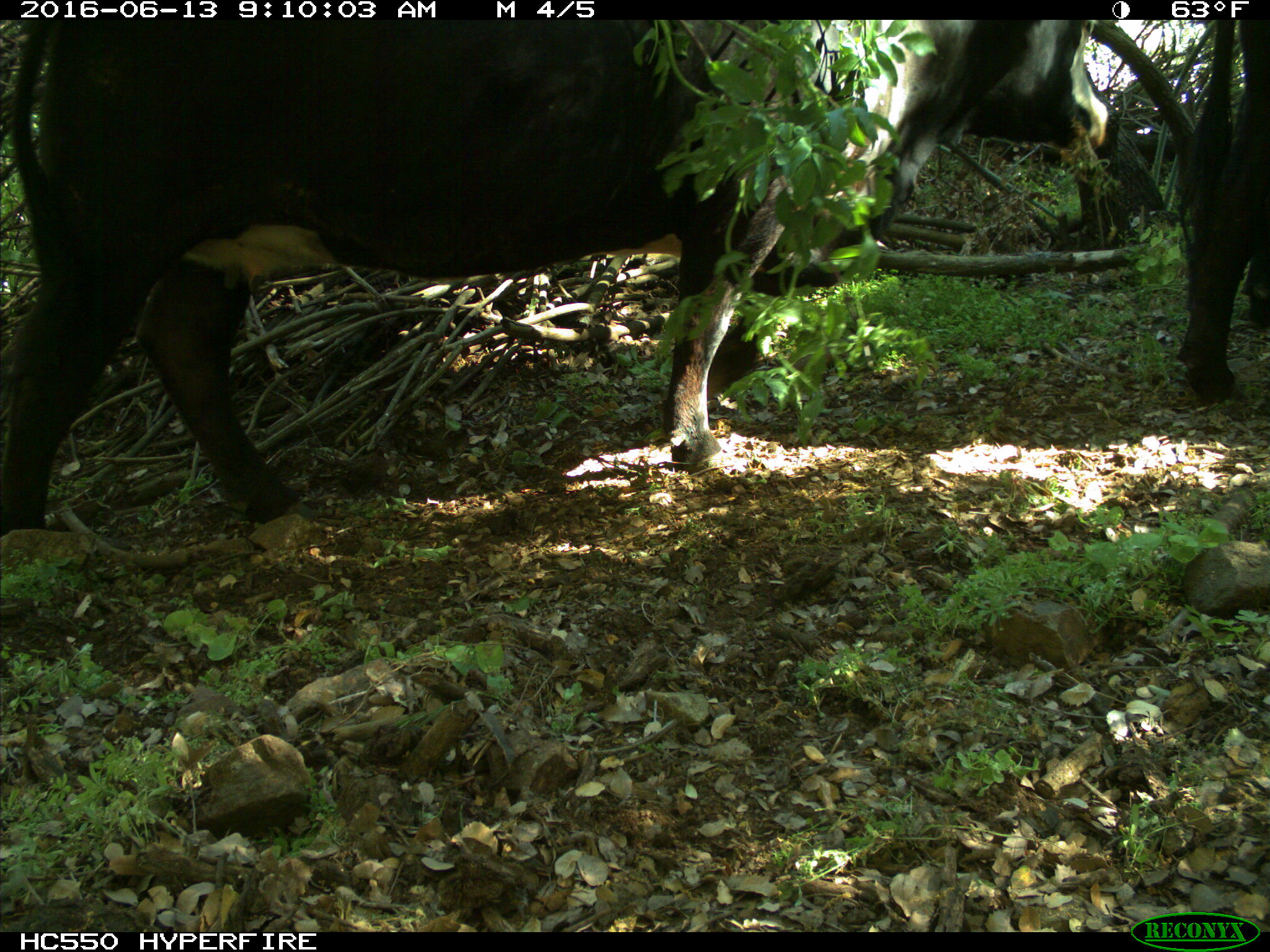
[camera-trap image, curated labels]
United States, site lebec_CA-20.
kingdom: Animalia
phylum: Chordata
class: Mammalia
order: Artiodactyla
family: Bovidae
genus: Bos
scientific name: Bos taurus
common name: domestic cow